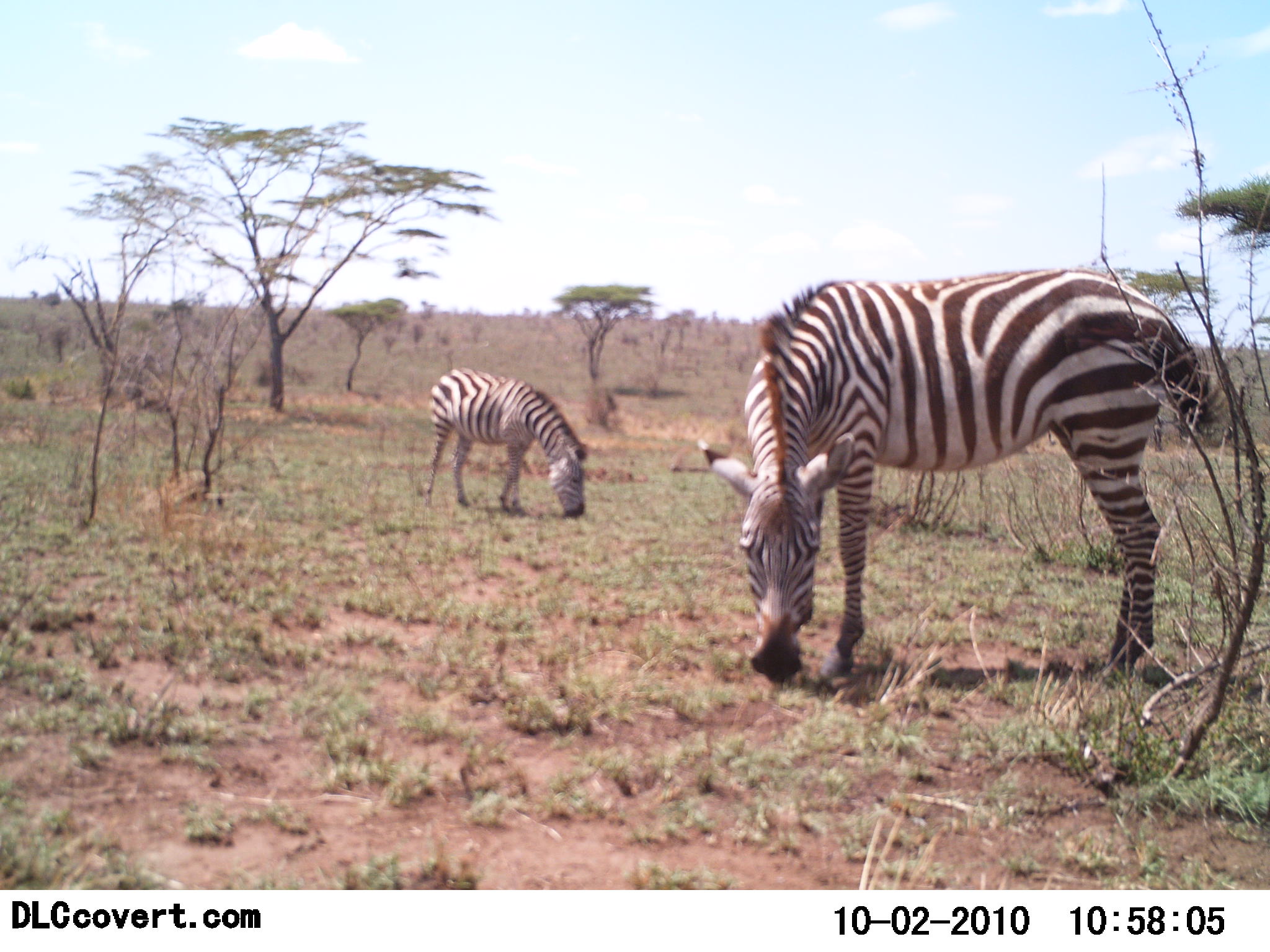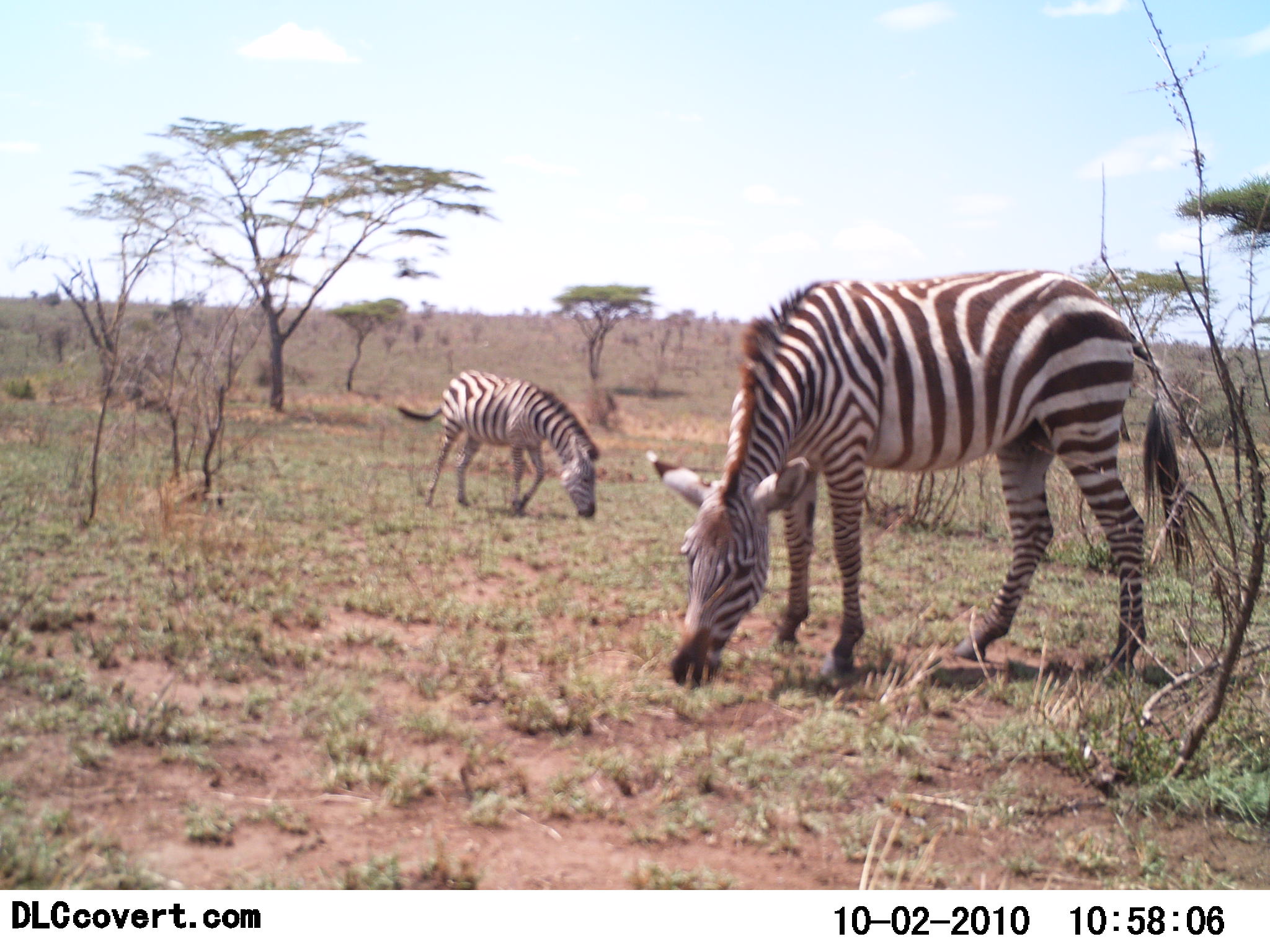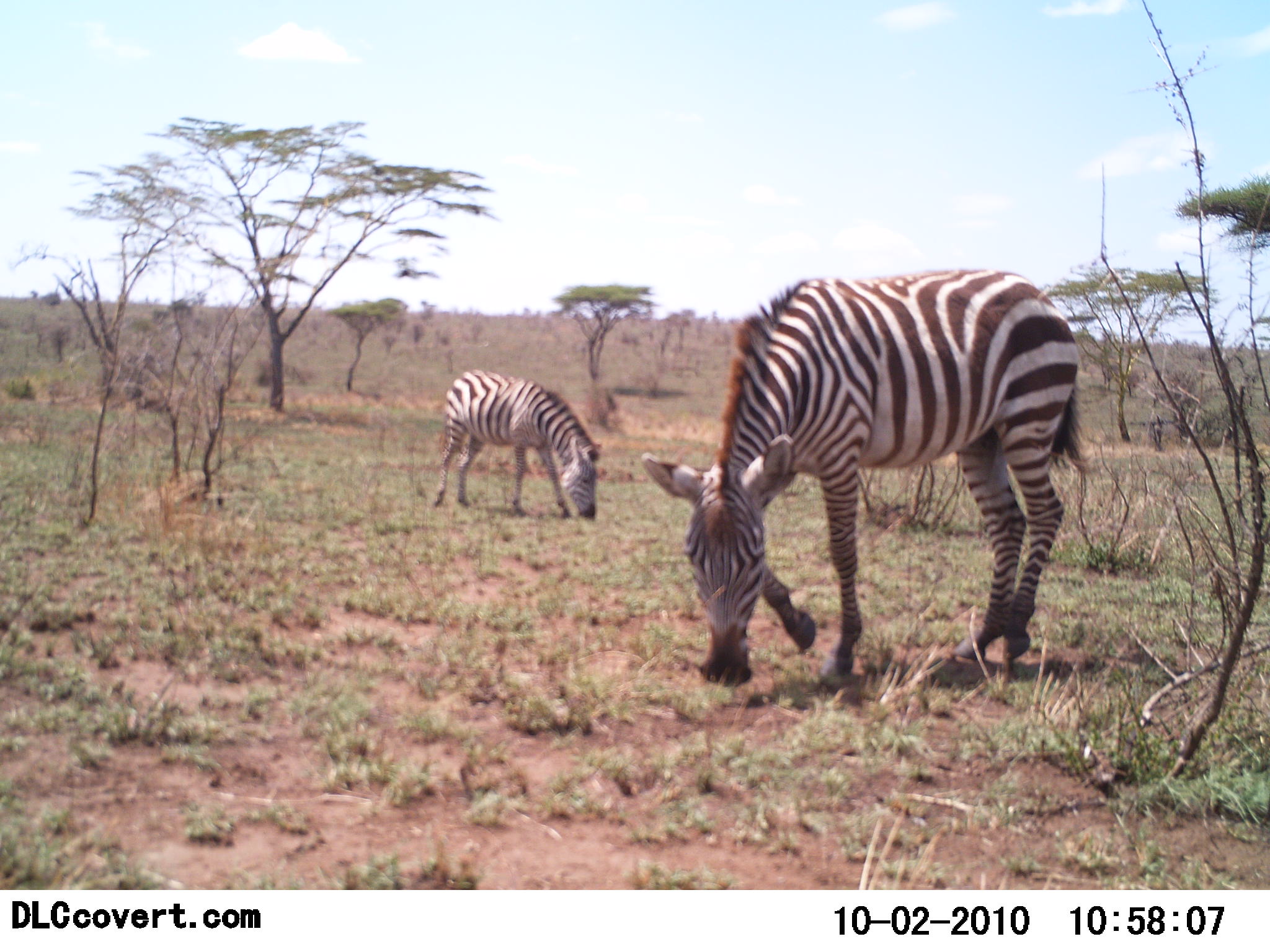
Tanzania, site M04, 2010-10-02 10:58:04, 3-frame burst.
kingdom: Animalia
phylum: Chordata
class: Mammalia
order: Perissodactyla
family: Equidae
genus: Equus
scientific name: Equus quagga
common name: plains zebra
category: zebra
Zebra (plains zebra) (Equus quagga), count 2. Behavior (volunteer vote fractions): standing 42%, resting 0%, moving 5%, interacting 0%. Young present (vote fraction): 0%. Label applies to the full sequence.